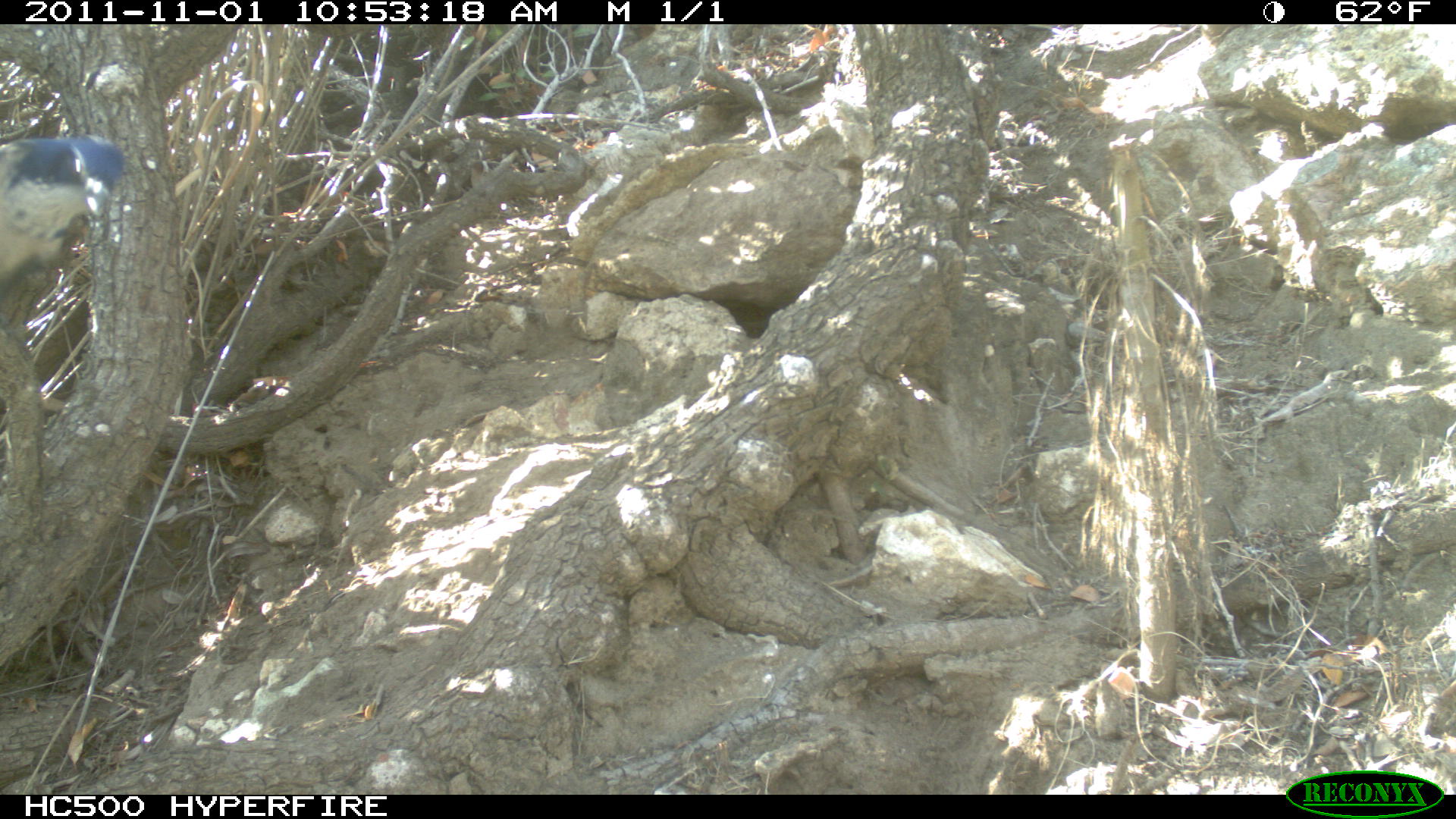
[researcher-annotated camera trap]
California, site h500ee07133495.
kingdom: Animalia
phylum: Chordata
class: Aves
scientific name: Aves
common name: bird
Bird (Aves).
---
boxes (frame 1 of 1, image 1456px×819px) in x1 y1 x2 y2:
bird: 0 134 125 294